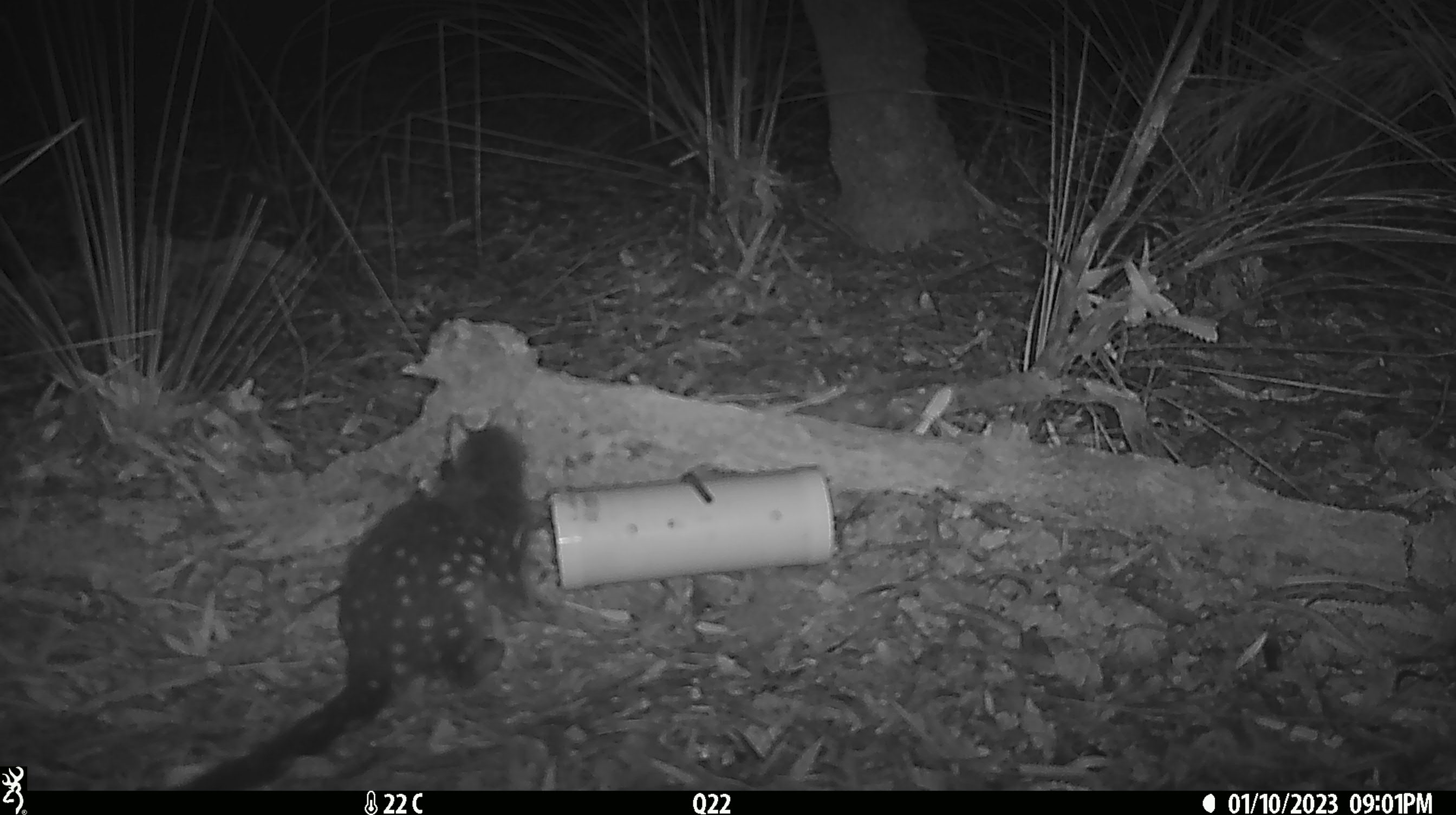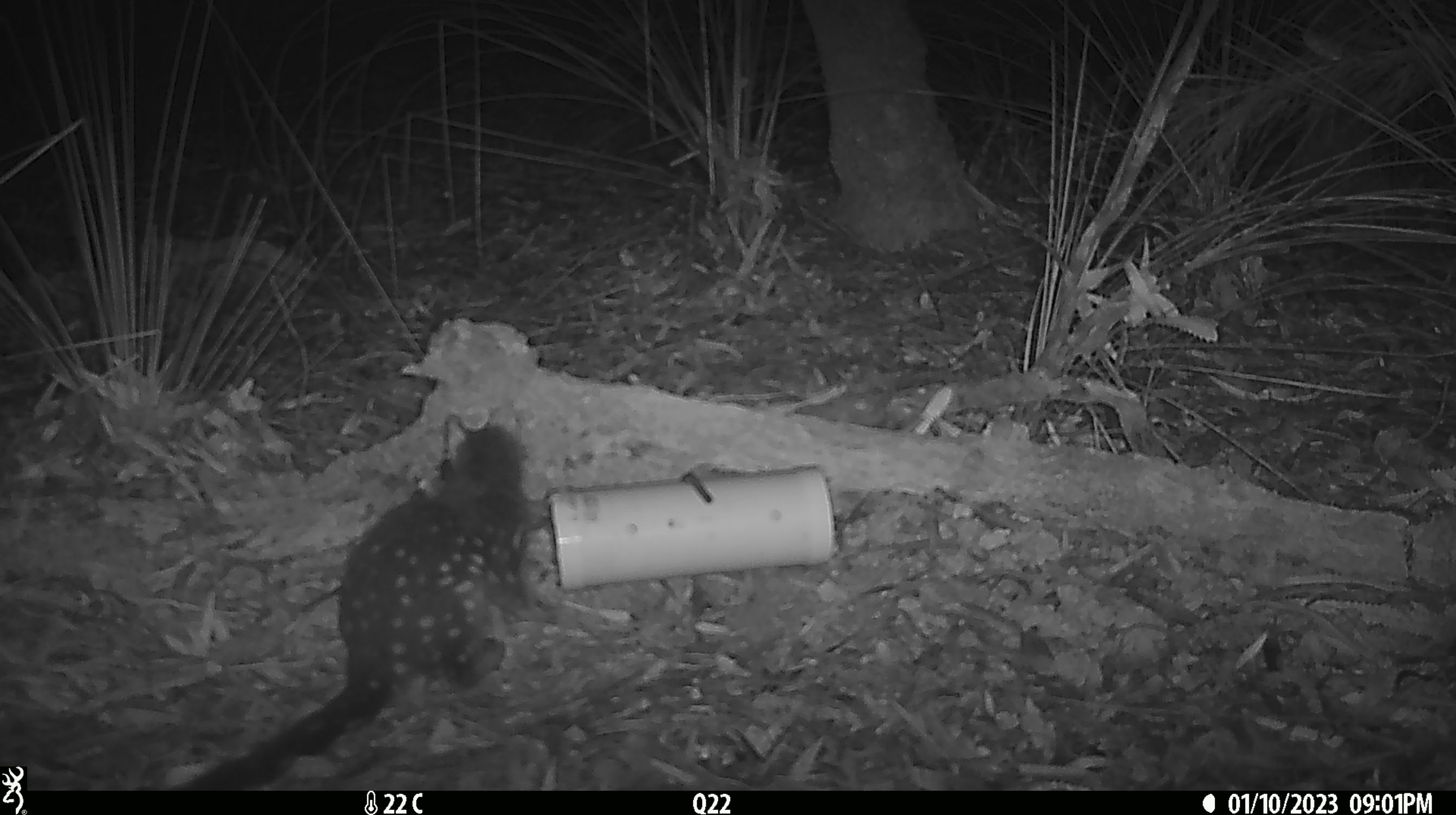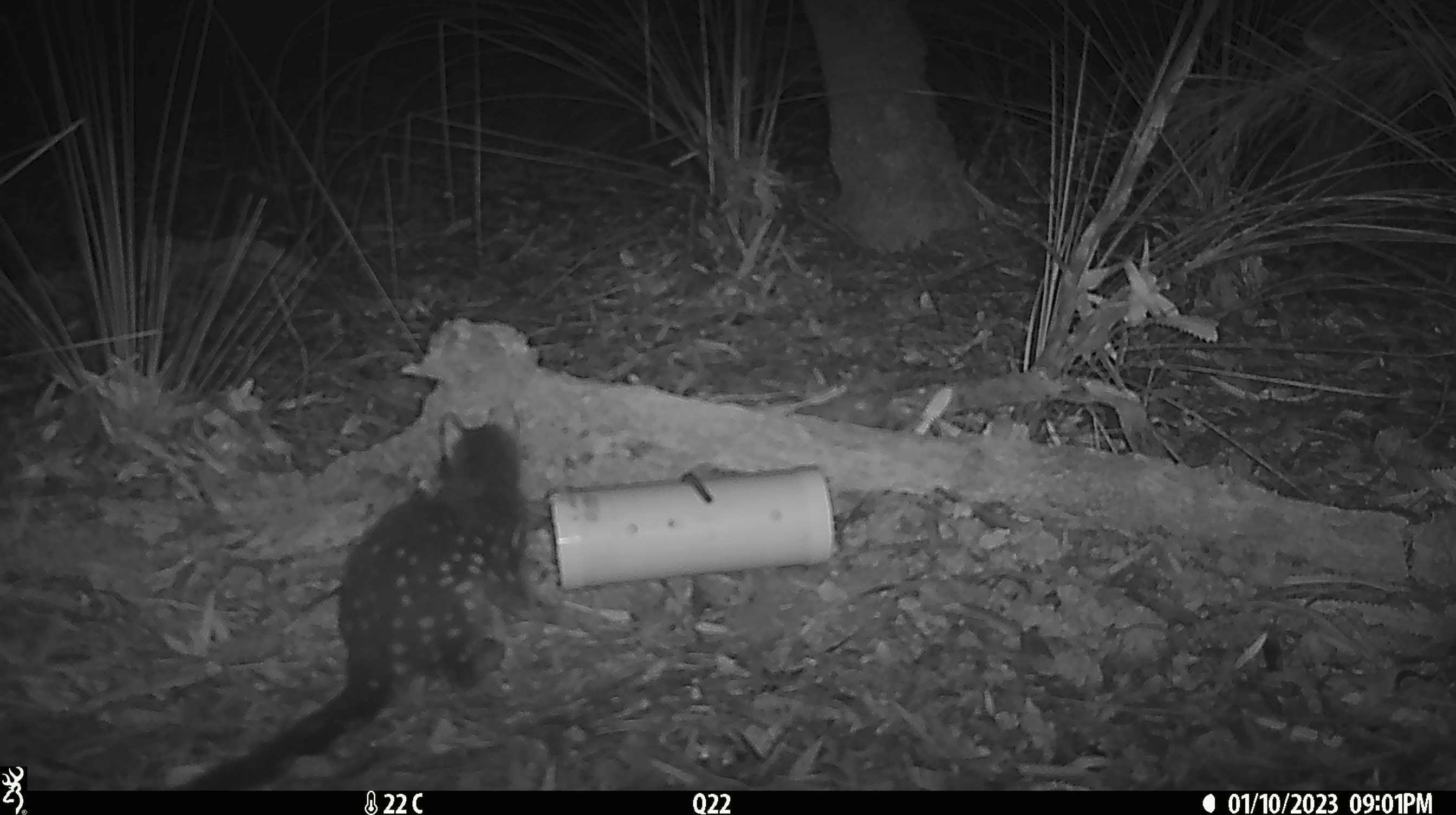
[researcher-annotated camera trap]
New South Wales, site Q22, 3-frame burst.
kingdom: Animalia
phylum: Chordata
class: Mammalia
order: Dasyuromorphia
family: Dasyuridae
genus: Dasyurus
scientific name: Dasyurus maculatus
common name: spotted-tailed quoll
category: quoll